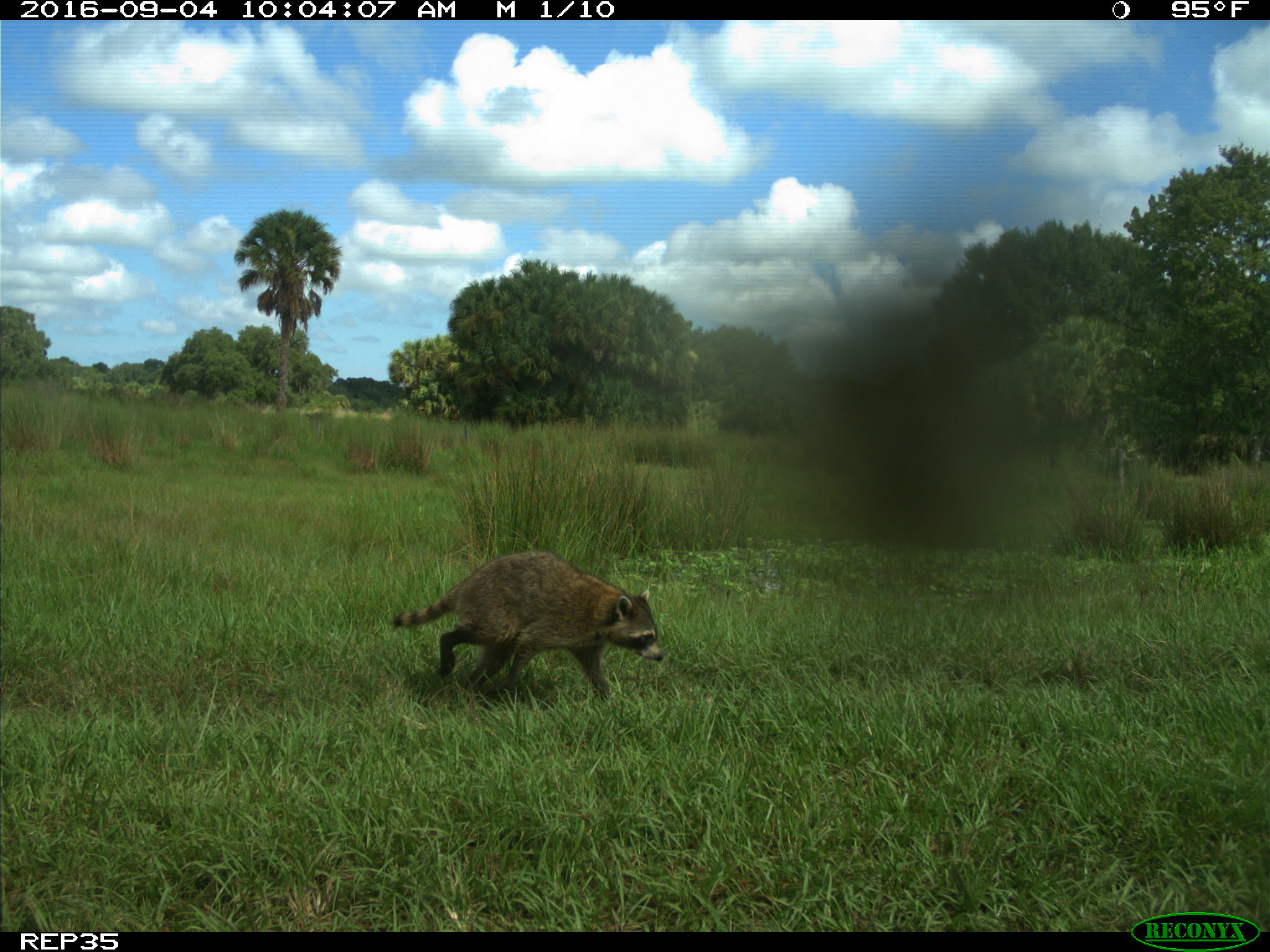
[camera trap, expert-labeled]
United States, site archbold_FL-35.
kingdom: Animalia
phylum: Chordata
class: Mammalia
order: Carnivora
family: Procyonidae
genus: Procyon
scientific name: Procyon lotor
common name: common raccoon